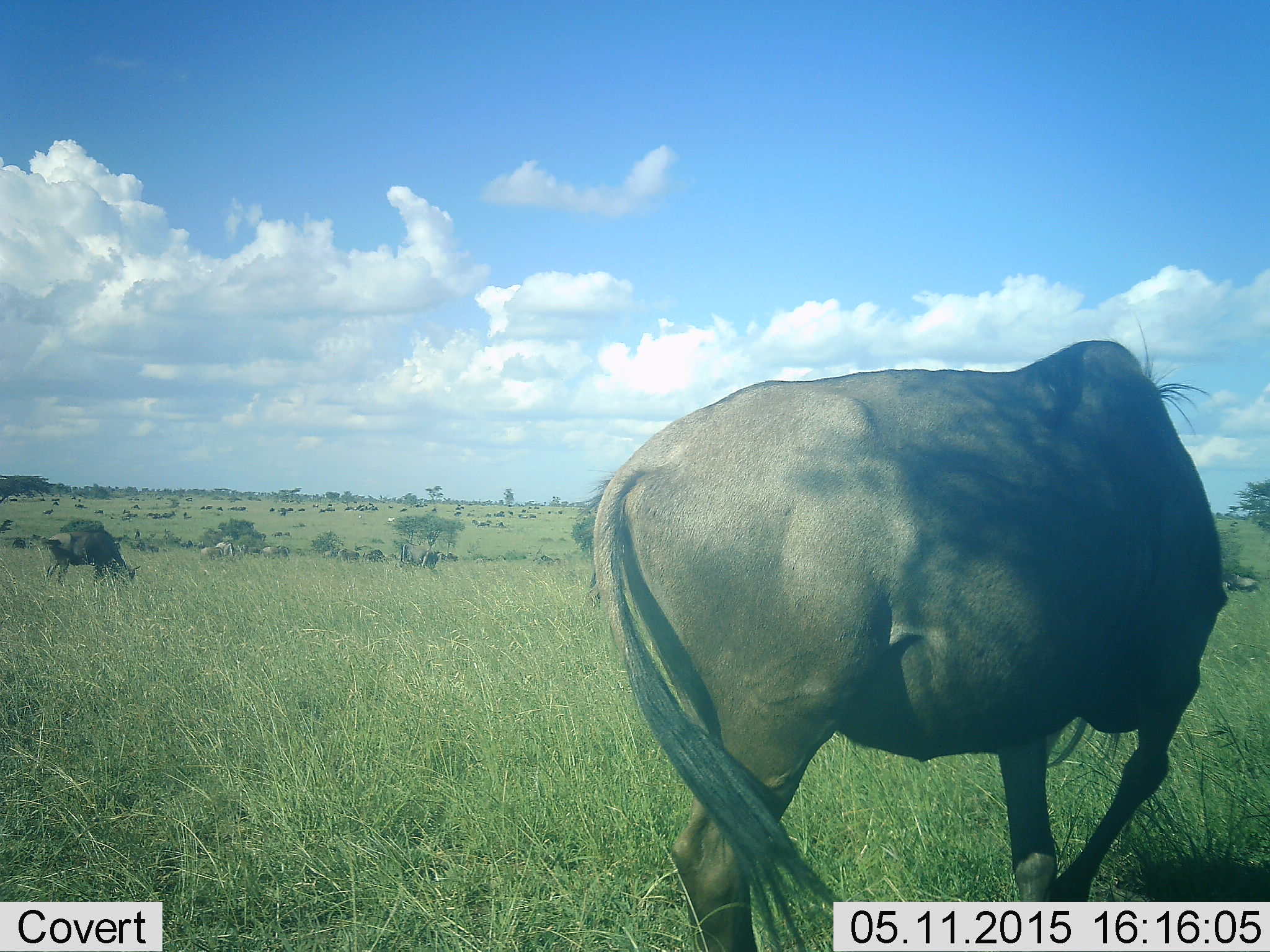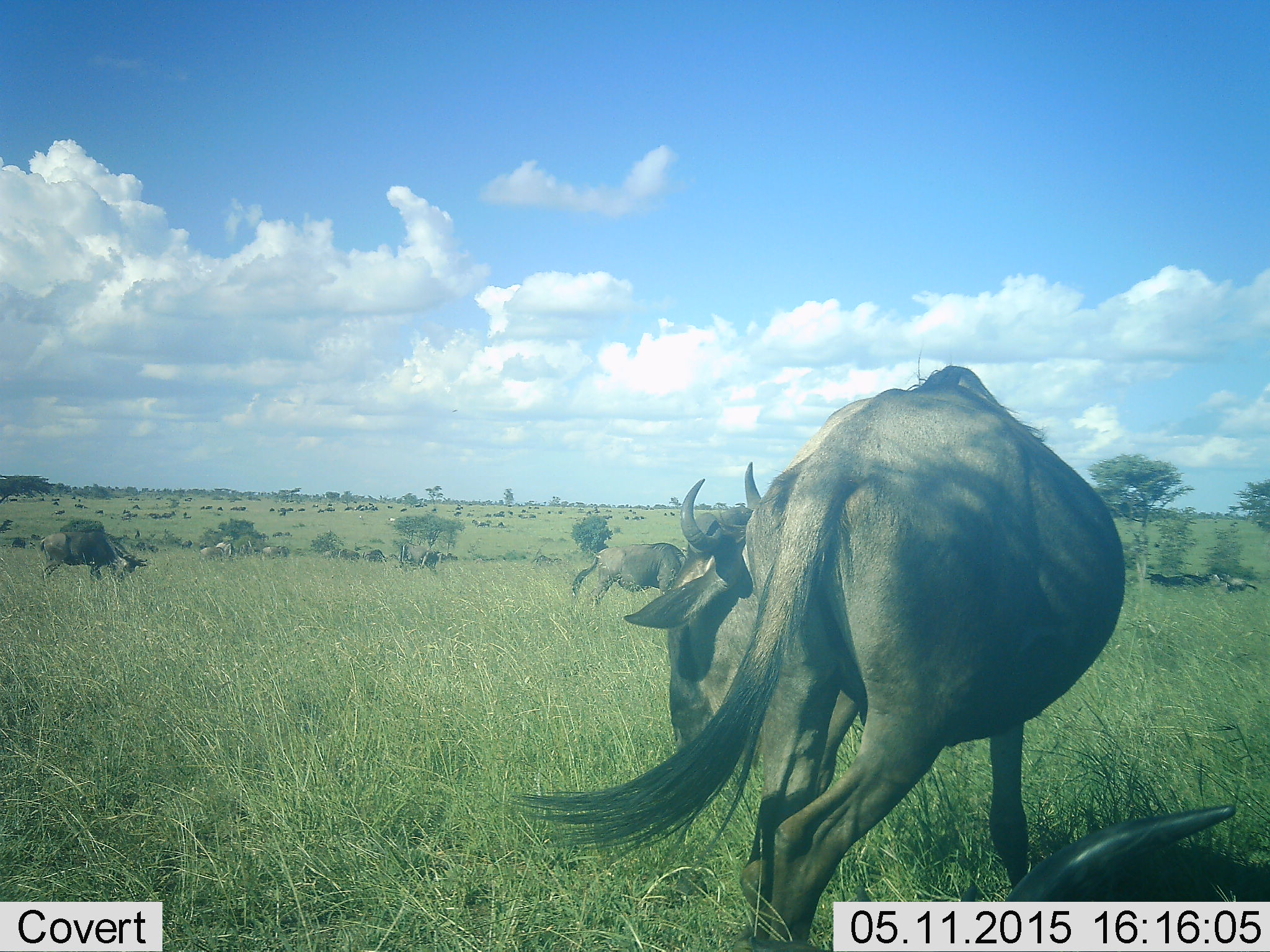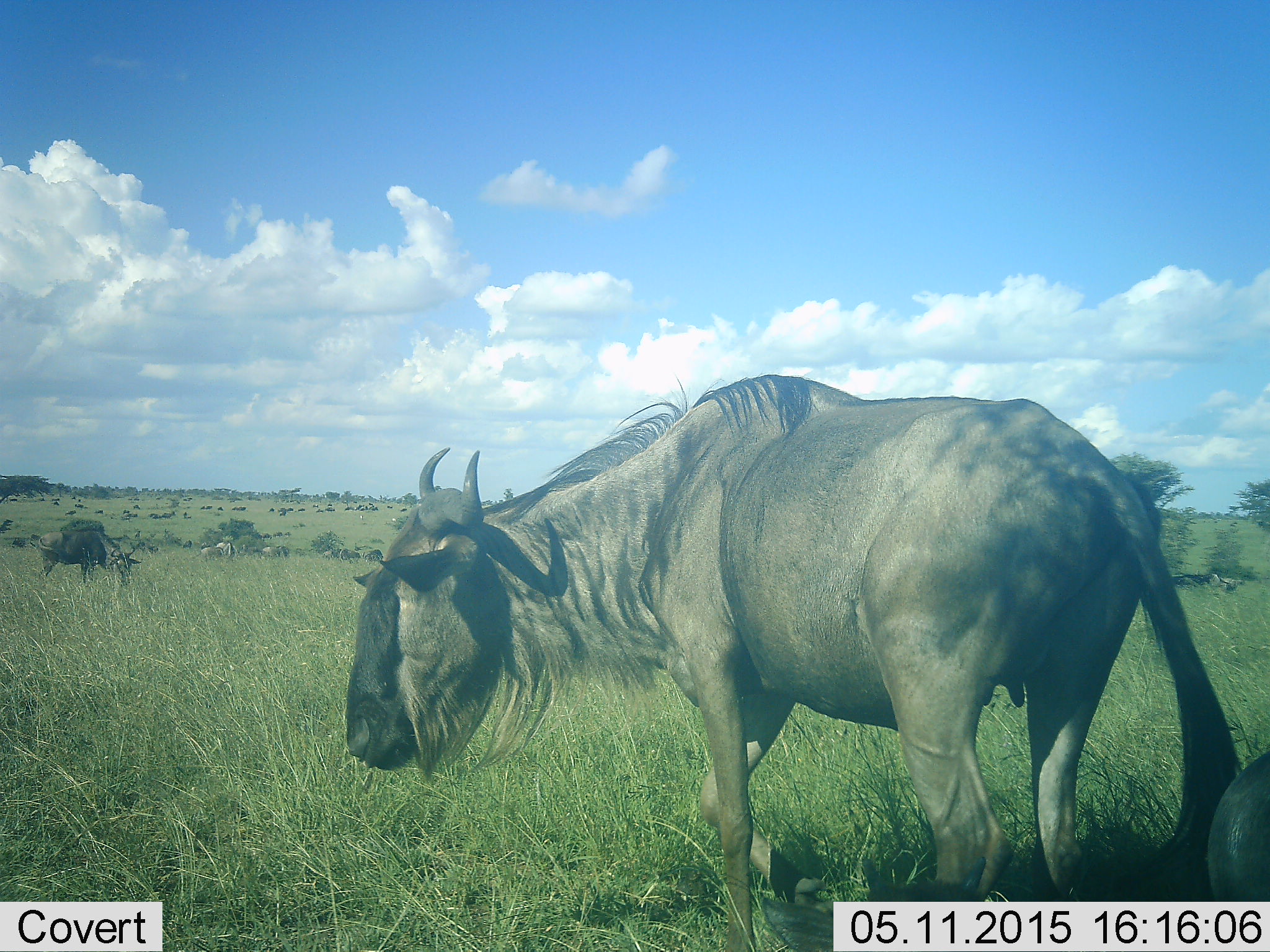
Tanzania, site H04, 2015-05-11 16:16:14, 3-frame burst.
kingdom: Animalia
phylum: Chordata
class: Mammalia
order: Artiodactyla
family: Bovidae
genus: Connochaetes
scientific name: Connochaetes taurinus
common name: blue wildebeest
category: wildebeest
Wildebeest (blue wildebeest) (Connochaetes taurinus), count 11-50. Behavior (volunteer vote fractions): standing 82%, resting 45%, moving 64%, interacting 0%. Young present (vote fraction): 0%. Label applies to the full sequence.